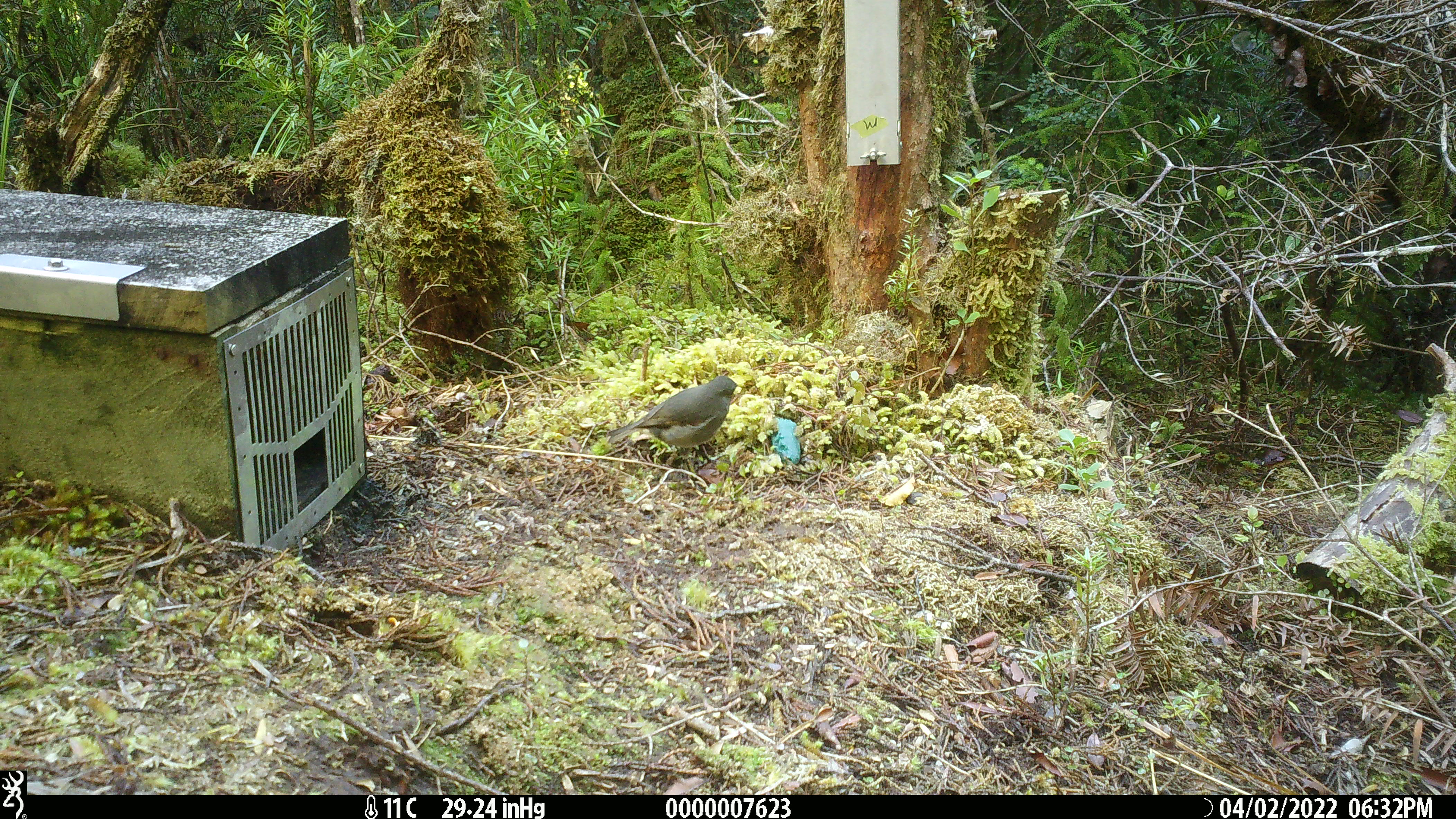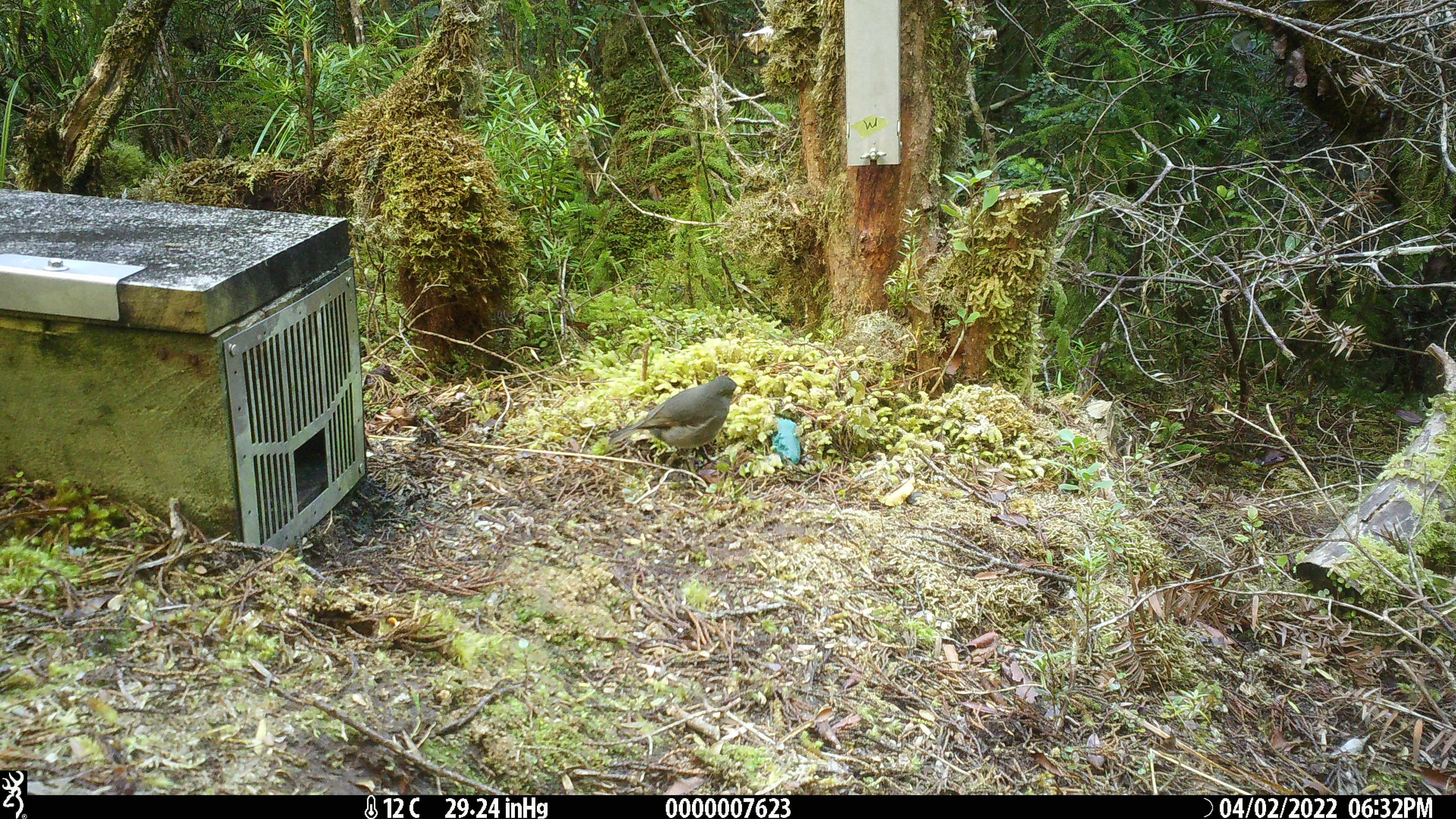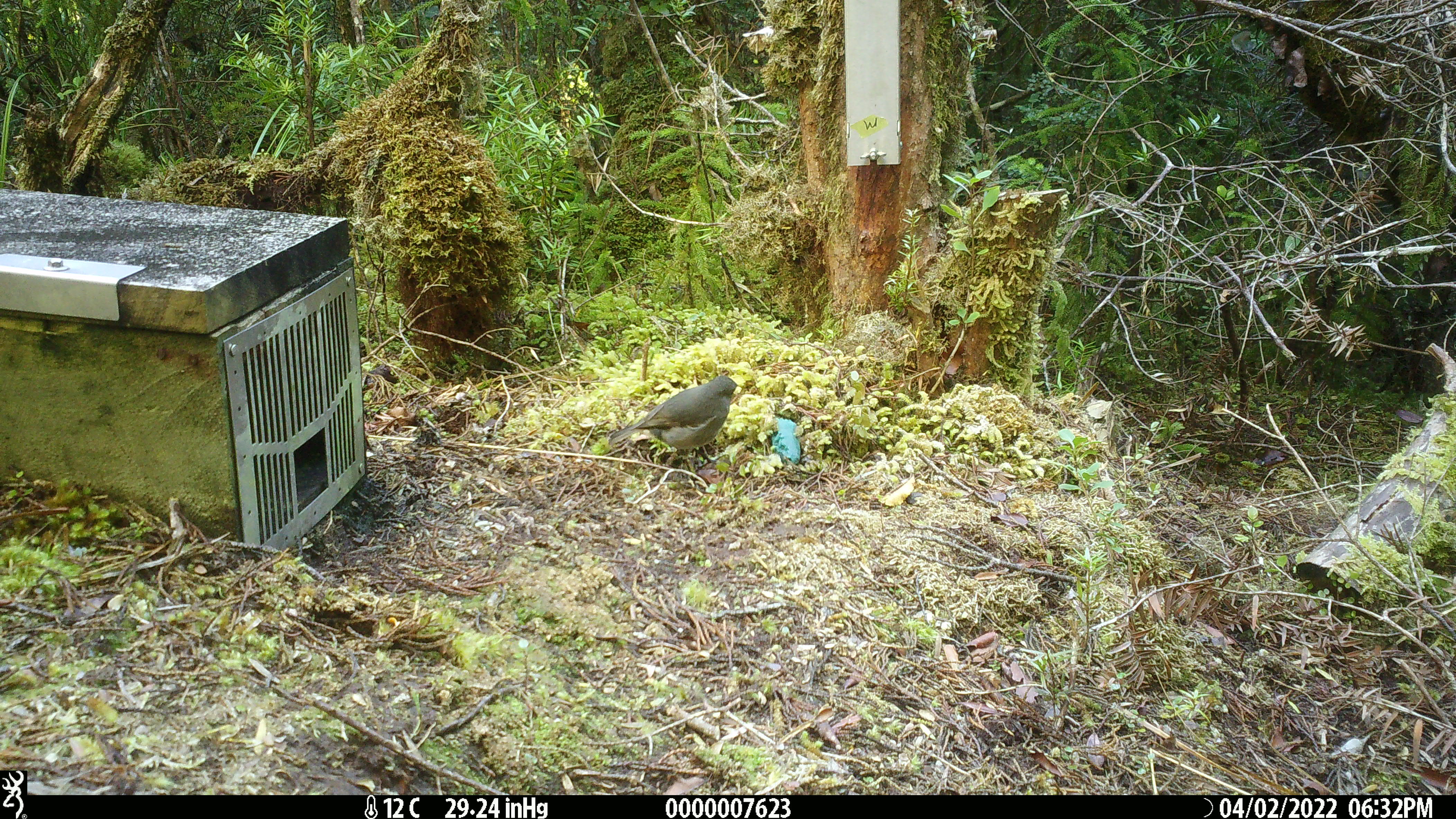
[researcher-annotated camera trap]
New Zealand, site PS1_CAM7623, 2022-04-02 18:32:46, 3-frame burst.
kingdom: Animalia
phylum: Chordata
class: Aves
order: Passeriformes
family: Petroicidae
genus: Petroica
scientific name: Petroica australis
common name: new zealand robin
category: robin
Robin (new zealand robin) (Petroica australis).